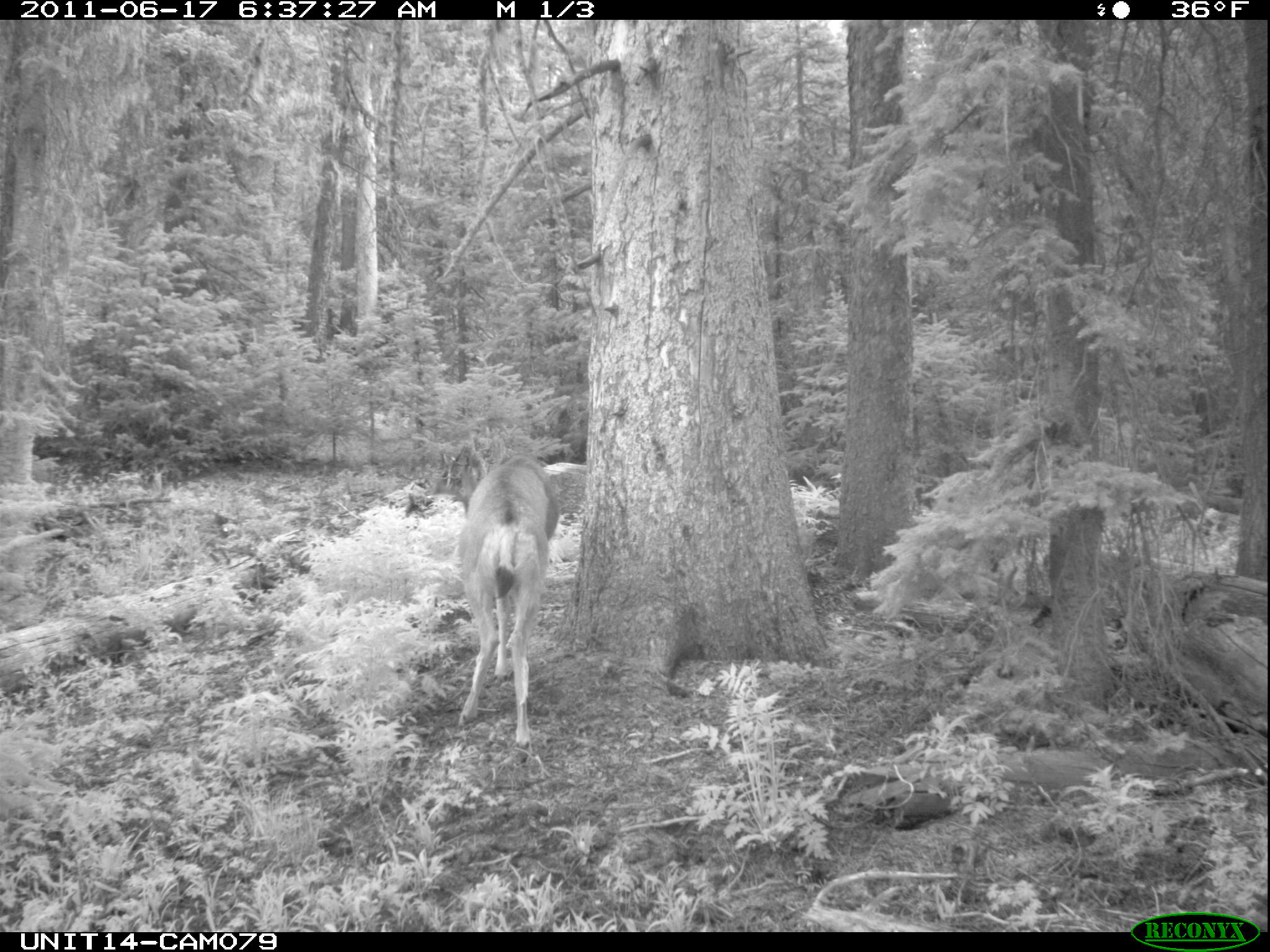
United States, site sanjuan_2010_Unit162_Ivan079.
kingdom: Animalia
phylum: Chordata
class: Mammalia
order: Artiodactyla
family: Cervidae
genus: Odocoileus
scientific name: Odocoileus hemionus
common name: mule deer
Odocoileus hemionus (mule deer).